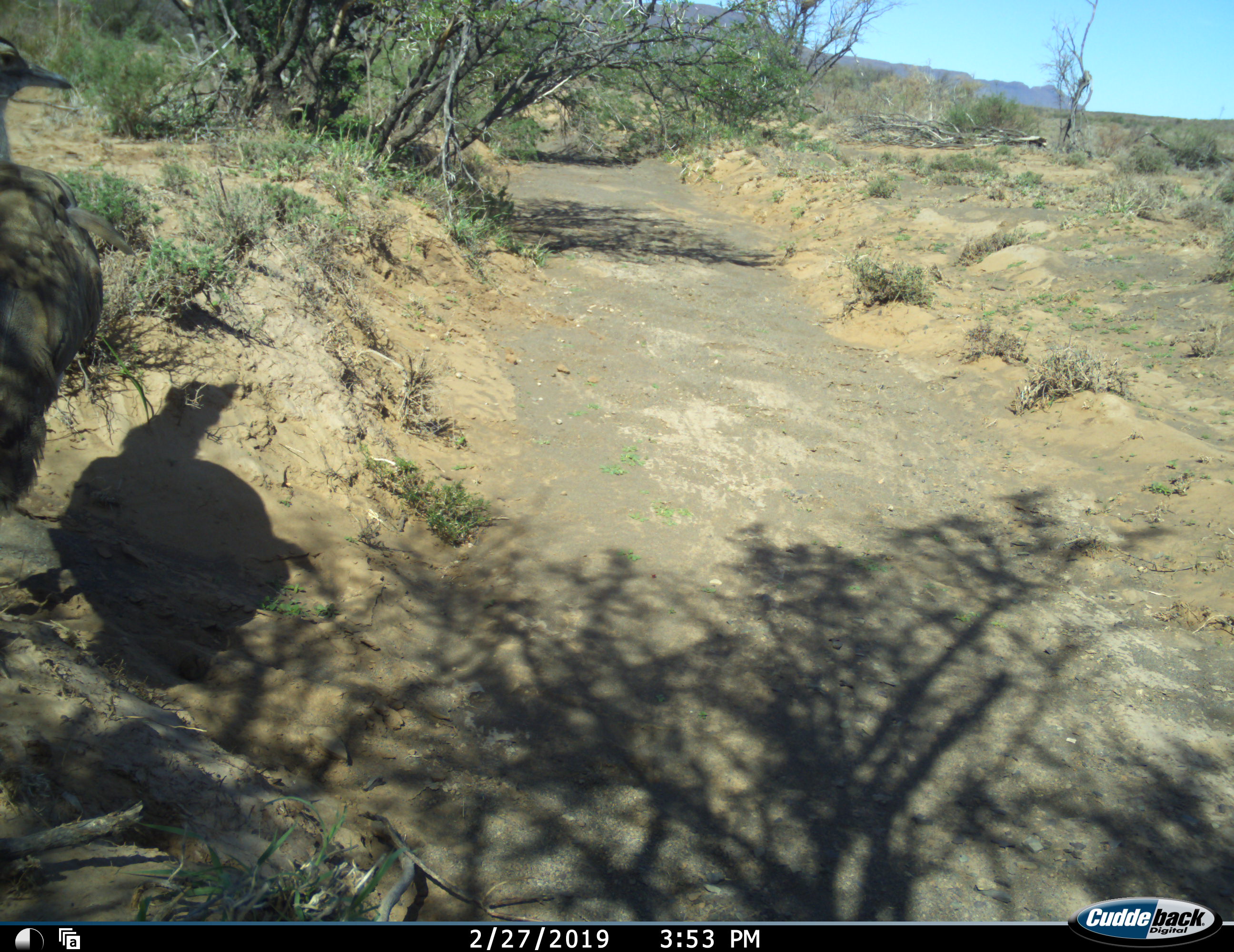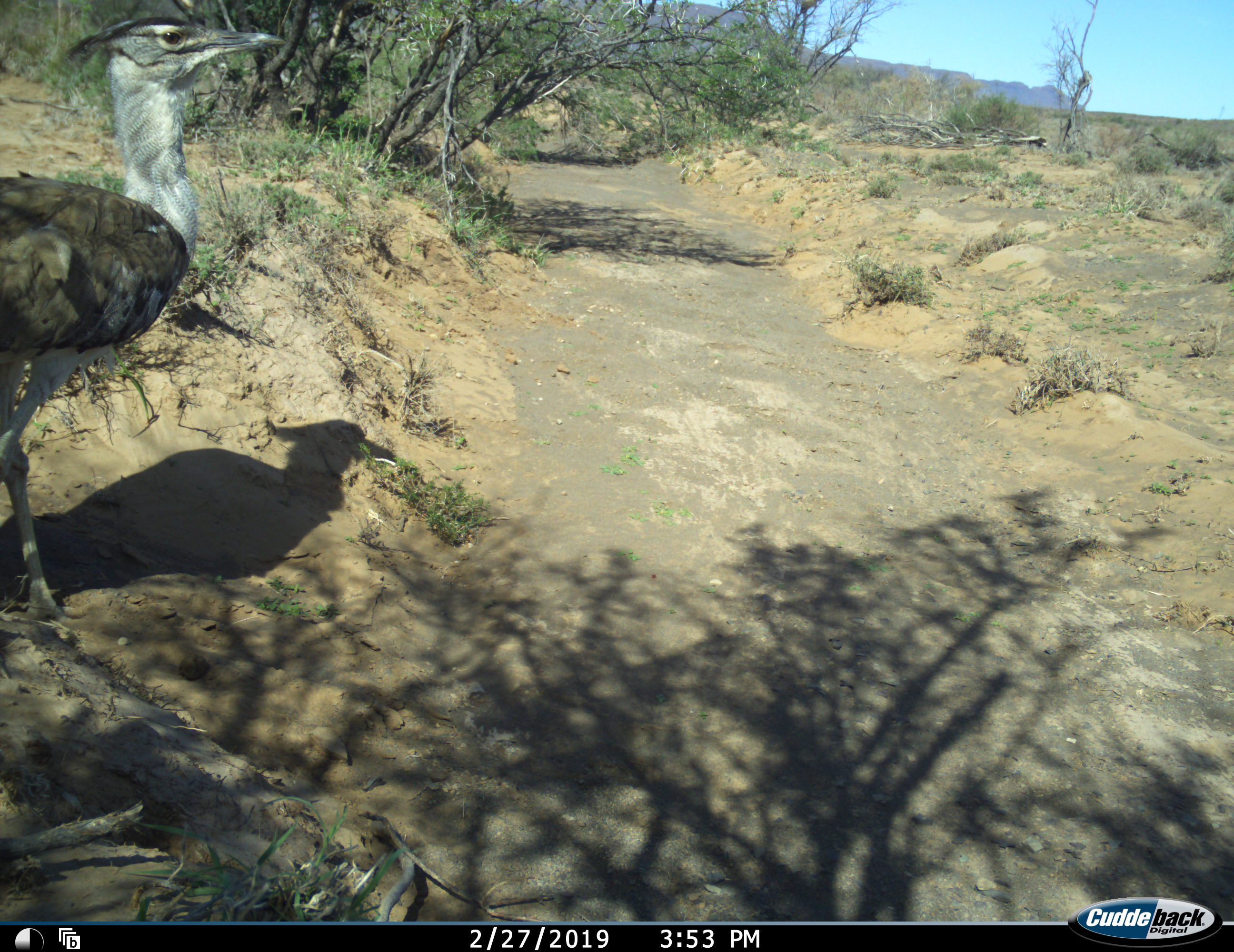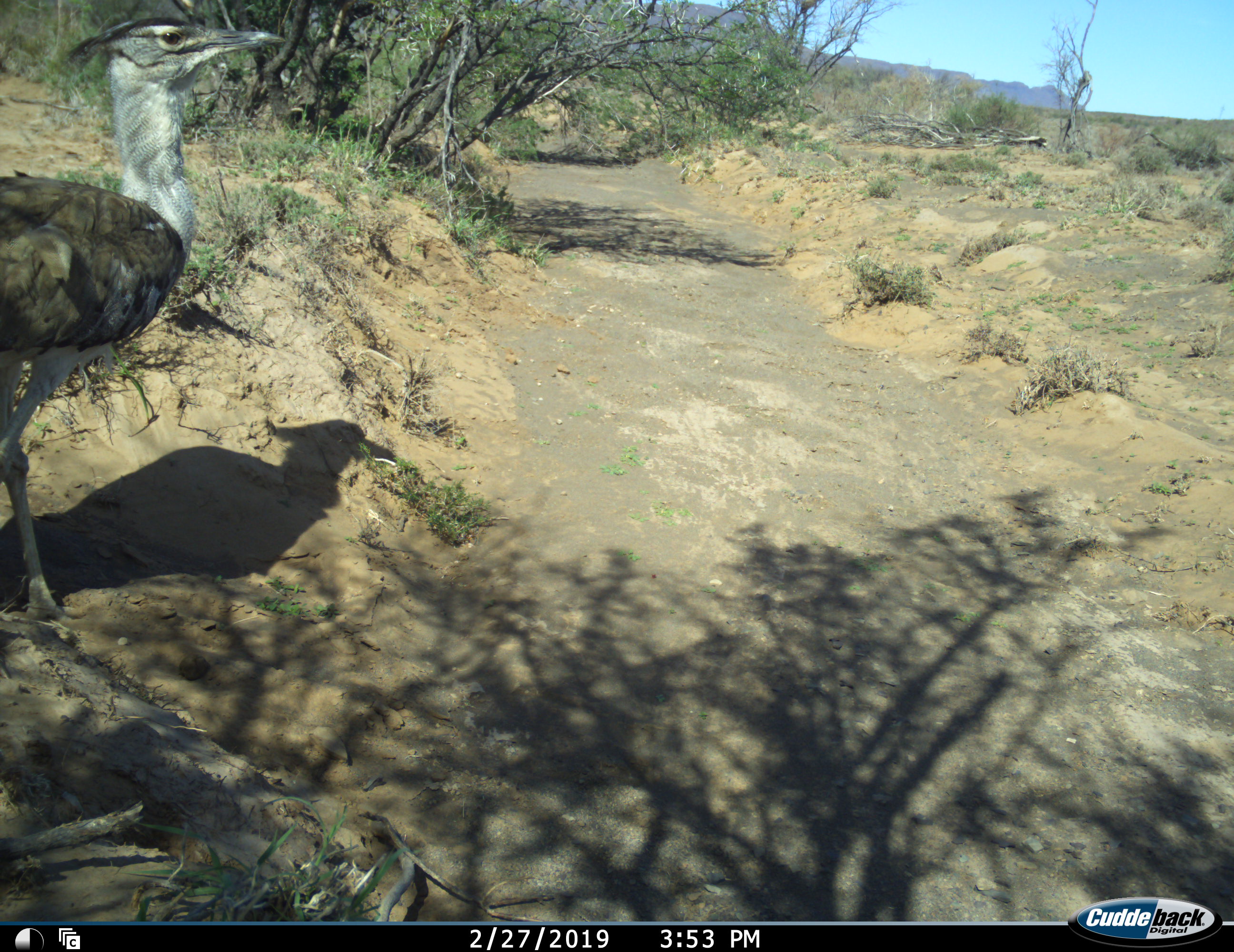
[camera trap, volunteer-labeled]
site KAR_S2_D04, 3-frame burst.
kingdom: Animalia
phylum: Chordata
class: Aves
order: Otidiformes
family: Otididae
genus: Ardeotis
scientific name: Ardeotis kori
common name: kori bustard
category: bustardkori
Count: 1.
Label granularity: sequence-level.